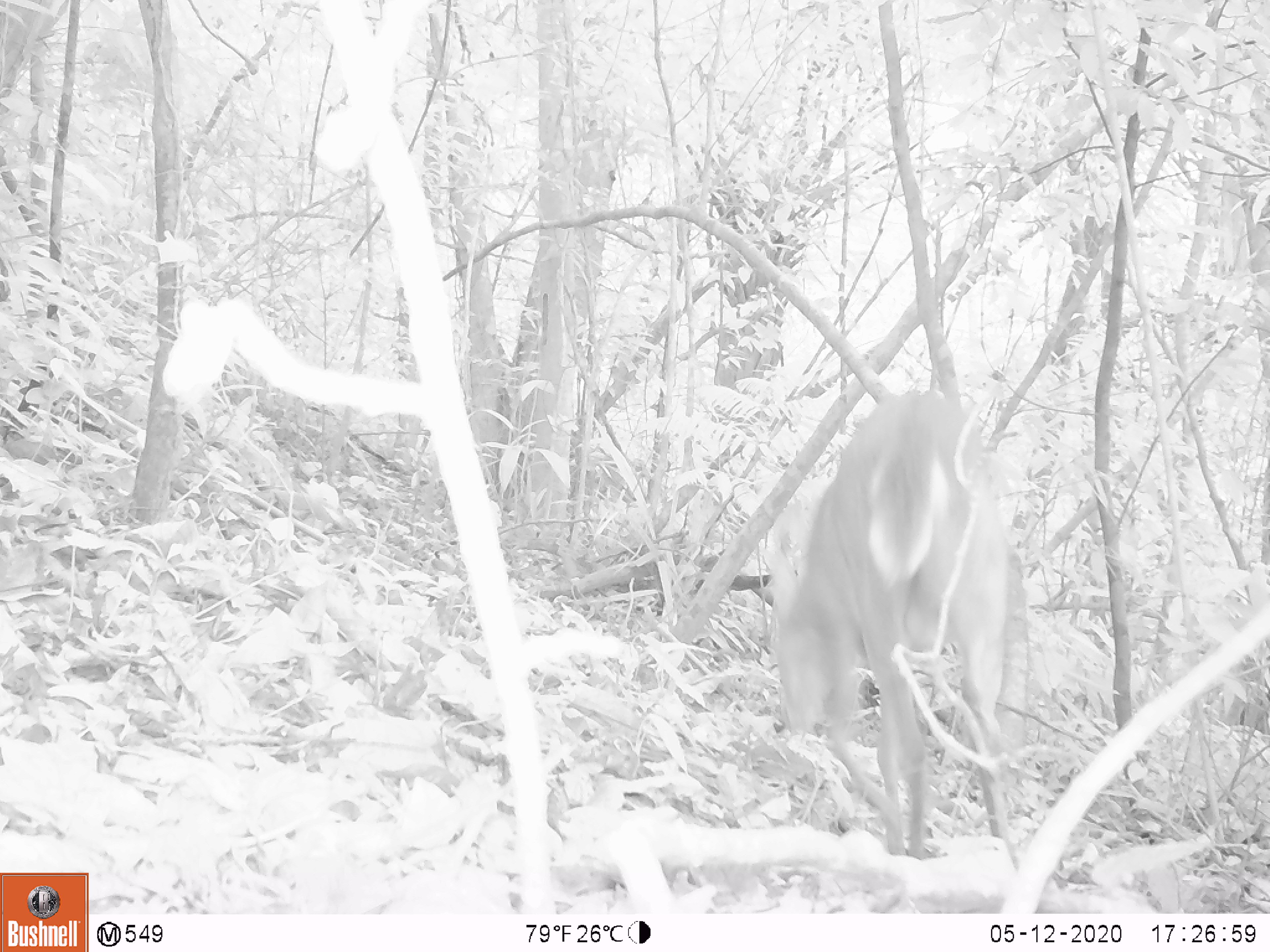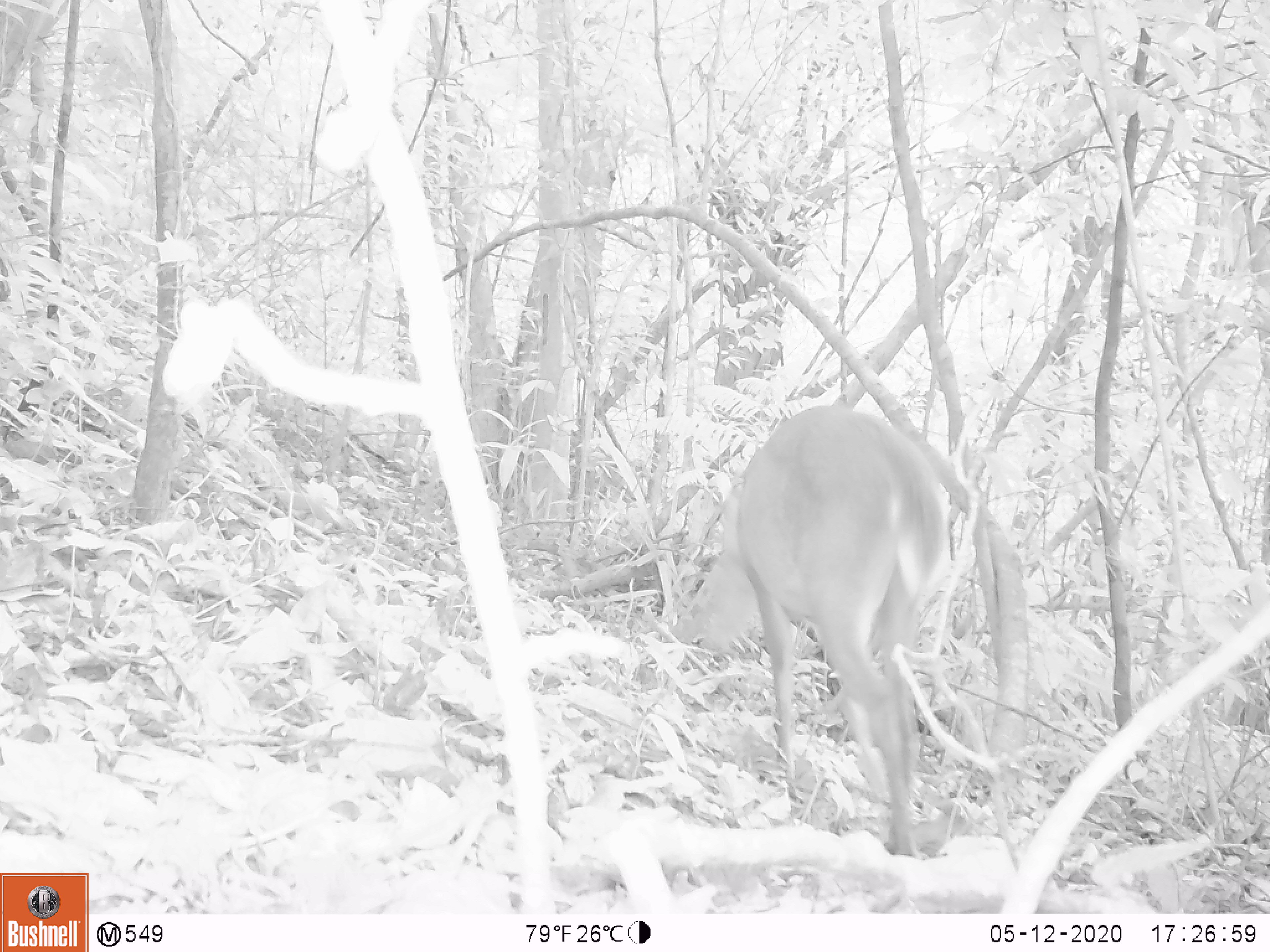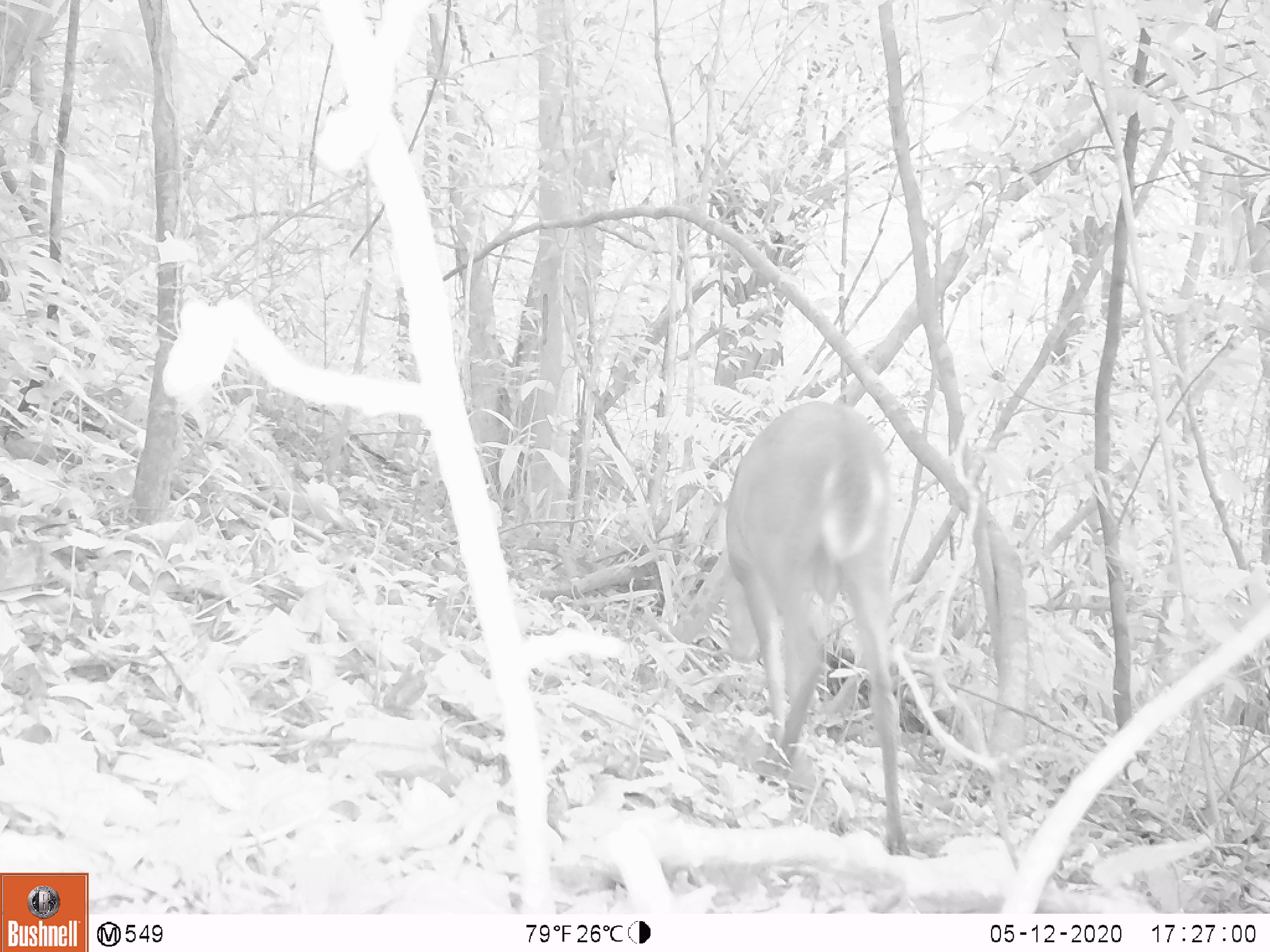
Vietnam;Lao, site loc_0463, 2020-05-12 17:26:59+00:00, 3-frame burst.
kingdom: Animalia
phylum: Chordata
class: Mammalia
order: Artiodactyla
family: Cervidae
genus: Muntiacus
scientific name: Muntiacus vuquangensis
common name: large-antlered muntjac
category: large antlered muntjac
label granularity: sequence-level